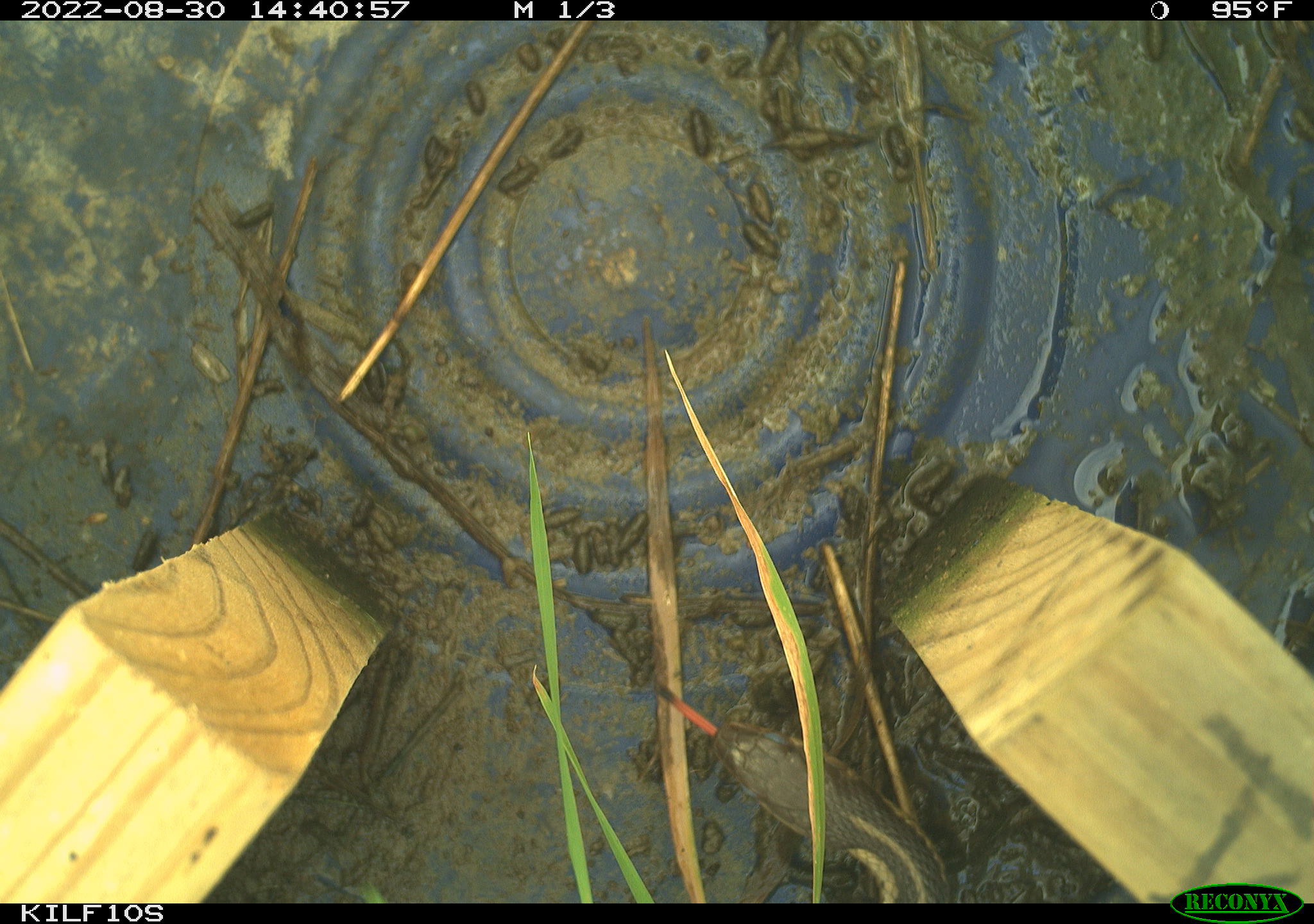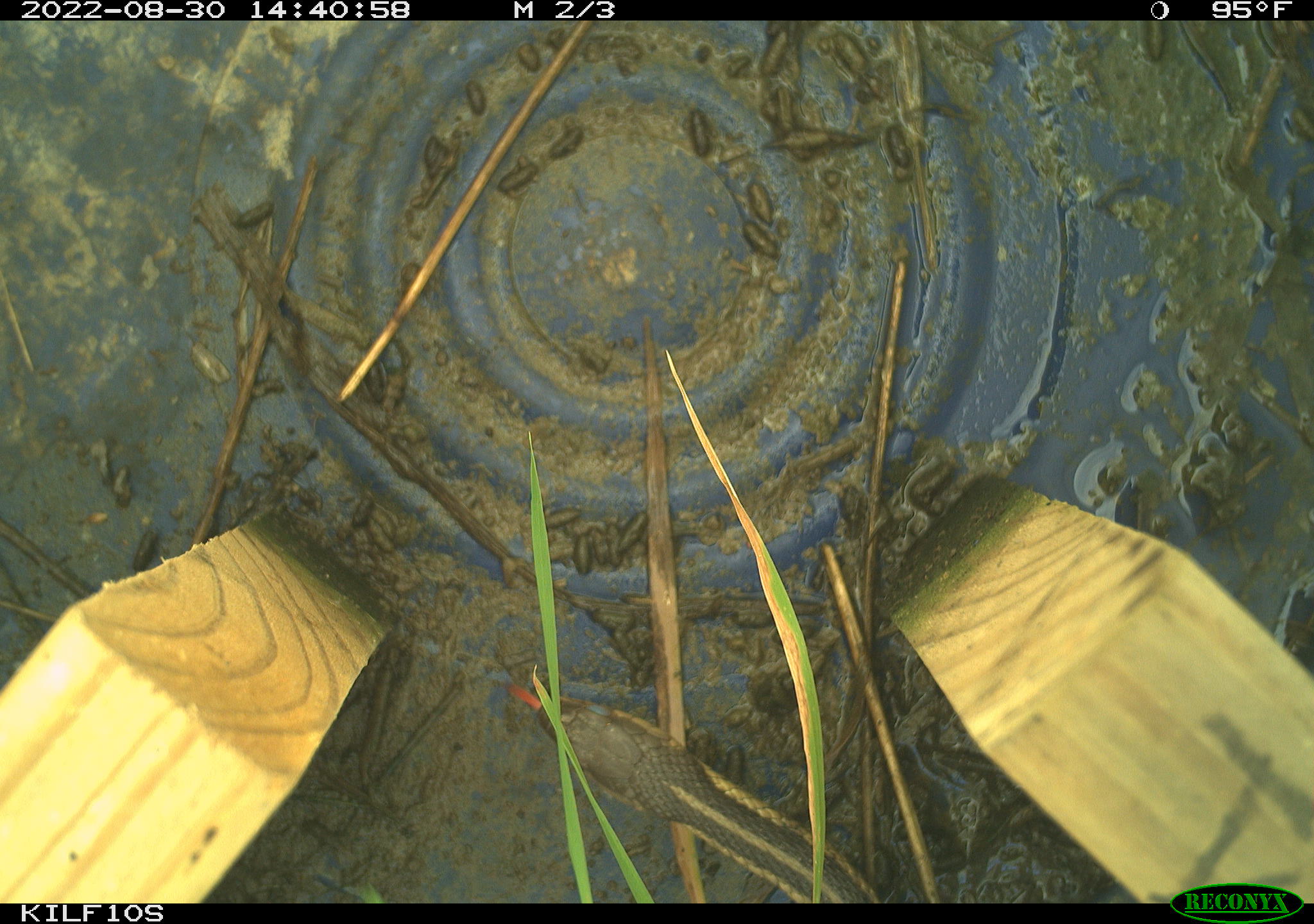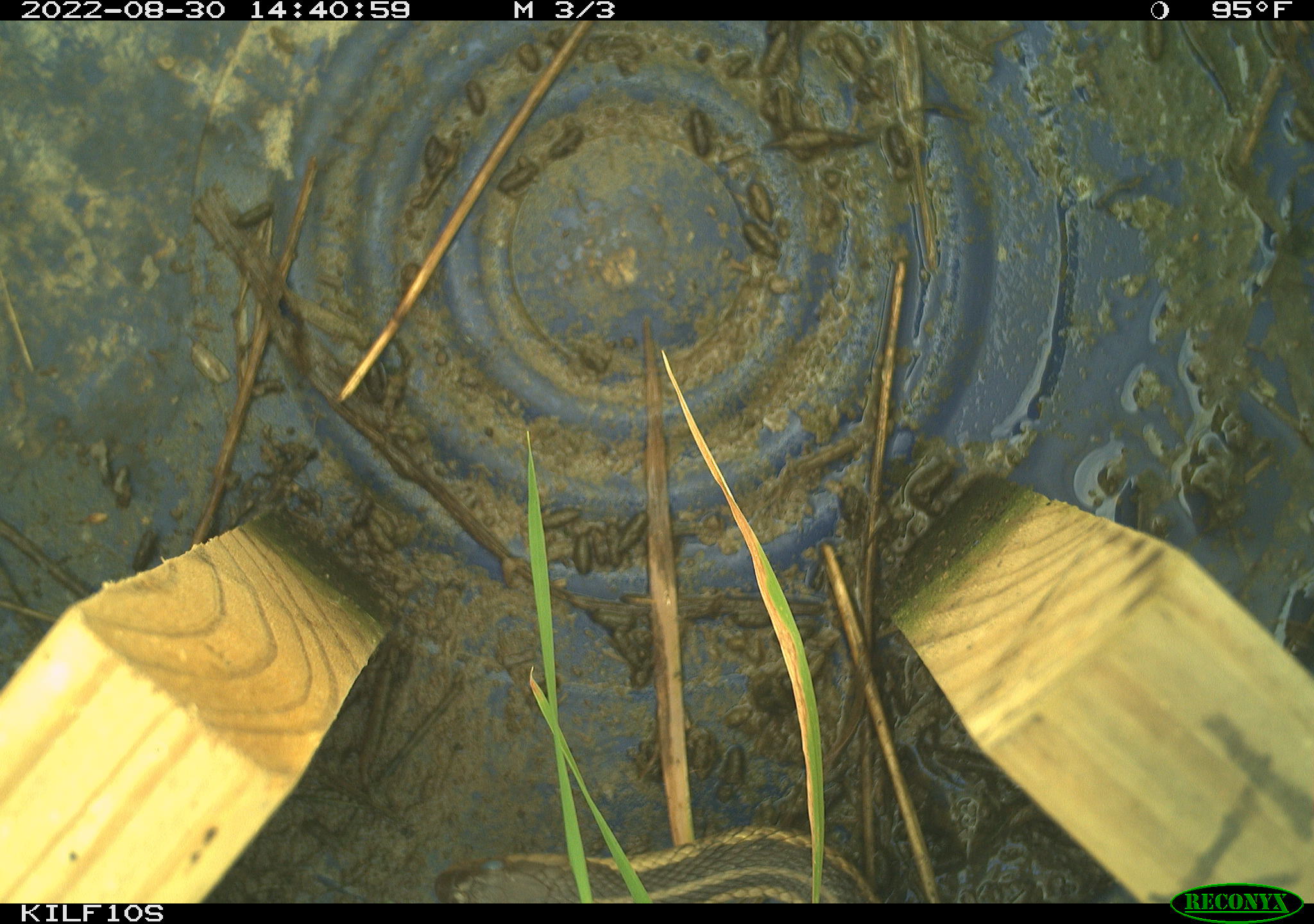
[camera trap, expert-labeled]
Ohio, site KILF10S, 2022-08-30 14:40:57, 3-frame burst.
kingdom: Animalia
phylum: Chordata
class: Reptilia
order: Squamata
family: Colubridae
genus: Thamnophis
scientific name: Thamnophis sirtalis sirtalis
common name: eastern gartersnake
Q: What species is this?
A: Eastern gartersnake (Thamnophis sirtalis sirtalis).